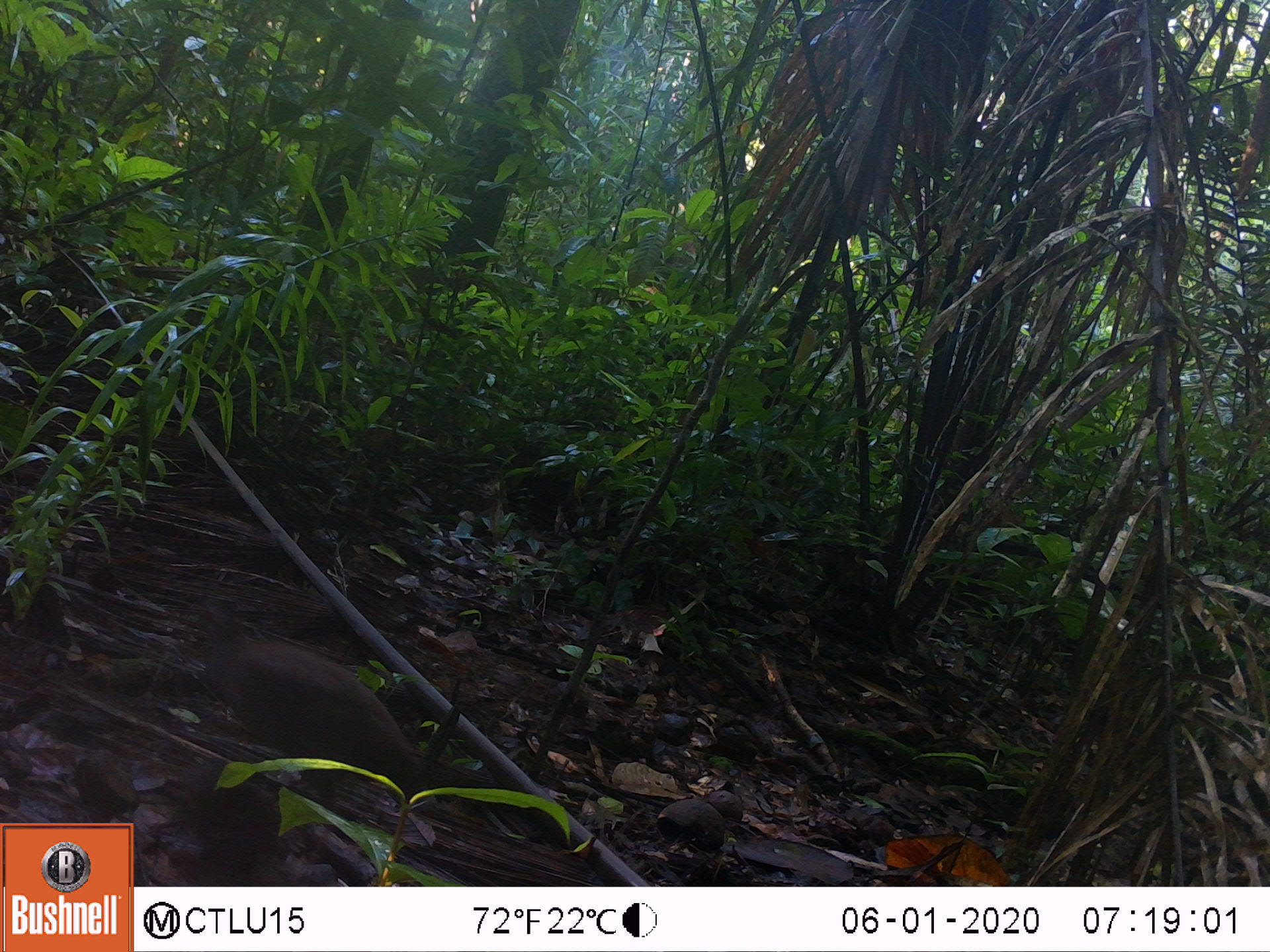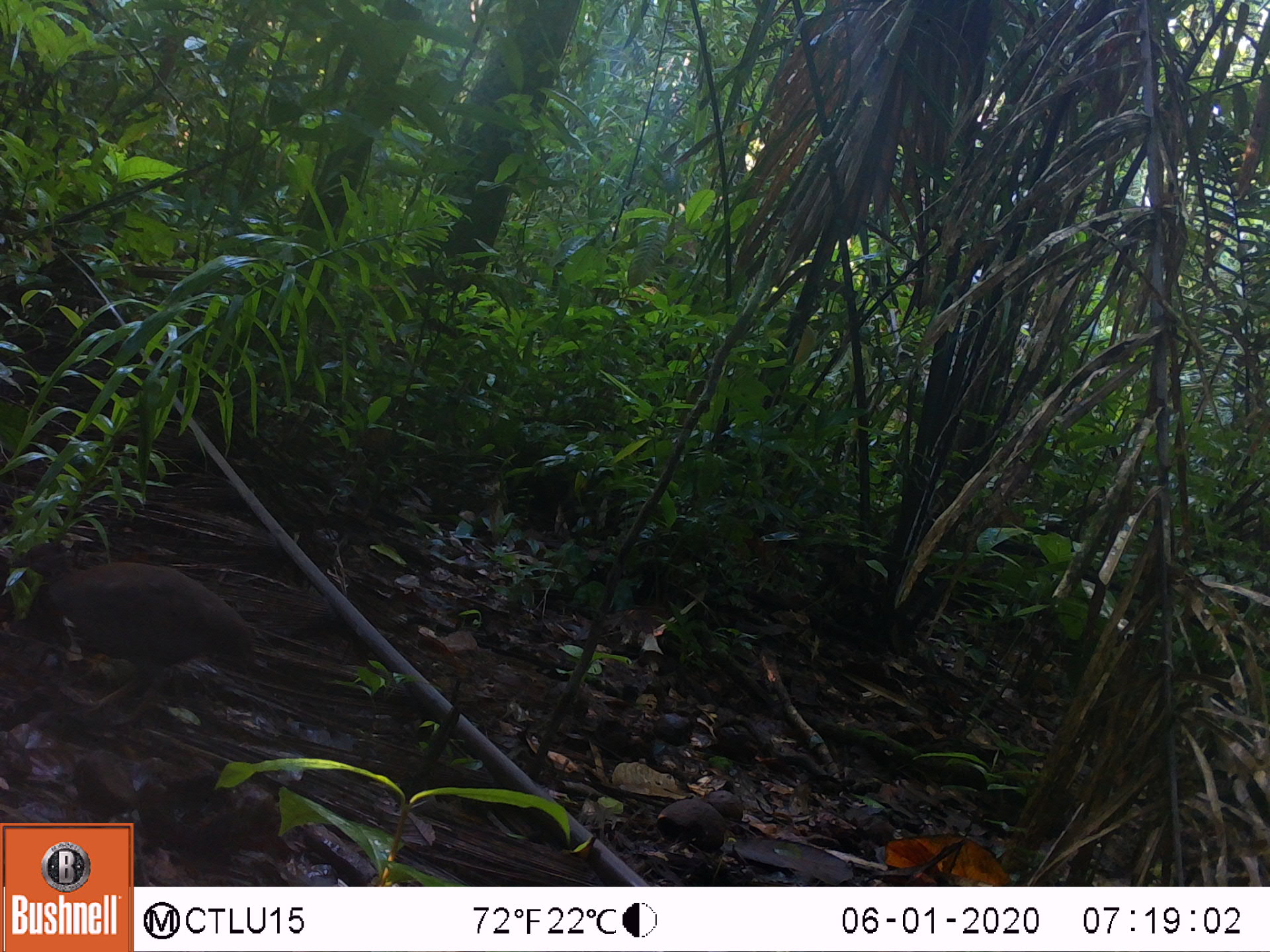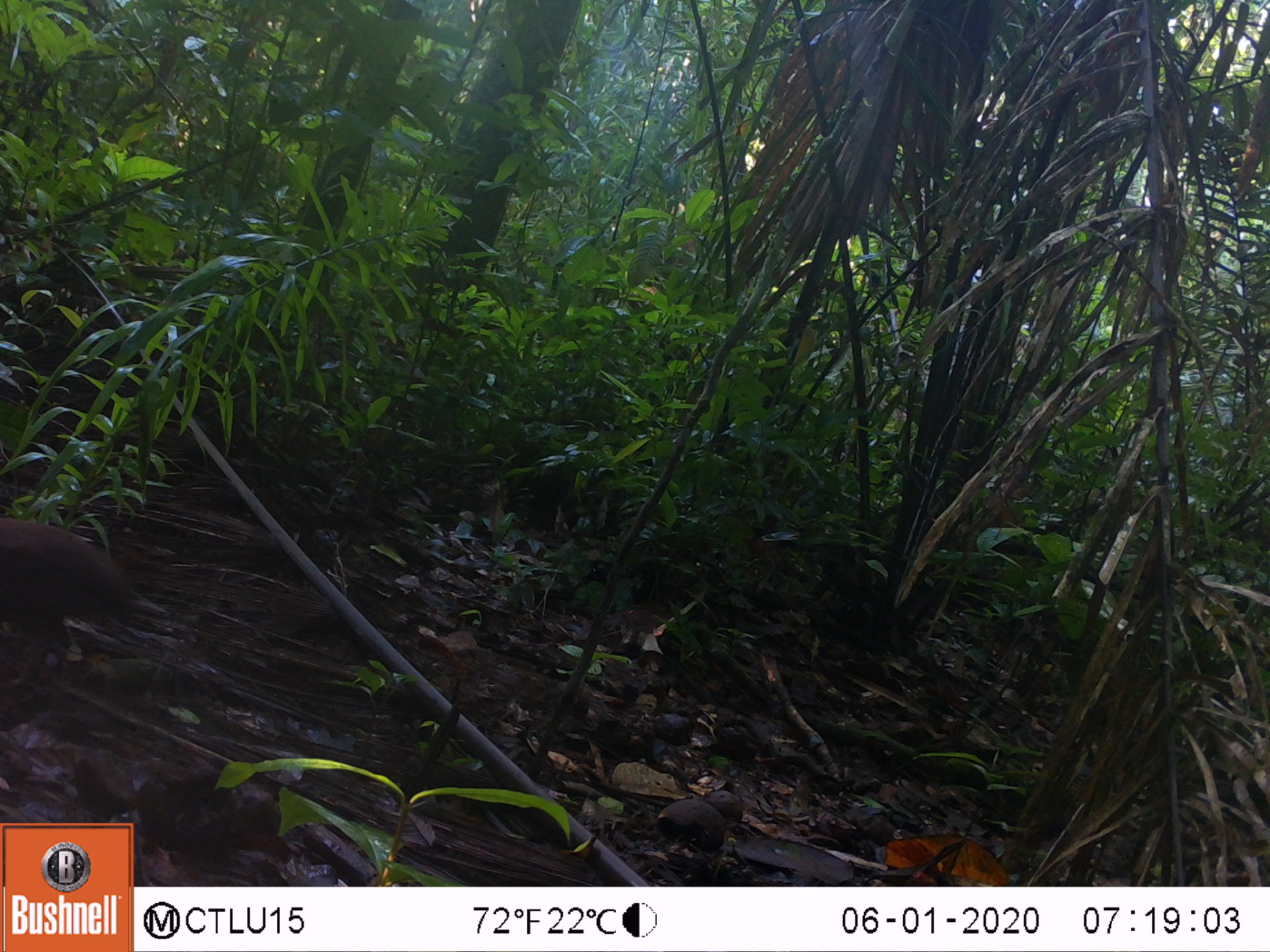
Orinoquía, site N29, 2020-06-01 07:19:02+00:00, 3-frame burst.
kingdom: Animalia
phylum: Chordata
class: Aves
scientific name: Aves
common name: bird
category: unknown bird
Unknown bird (bird) (Aves).